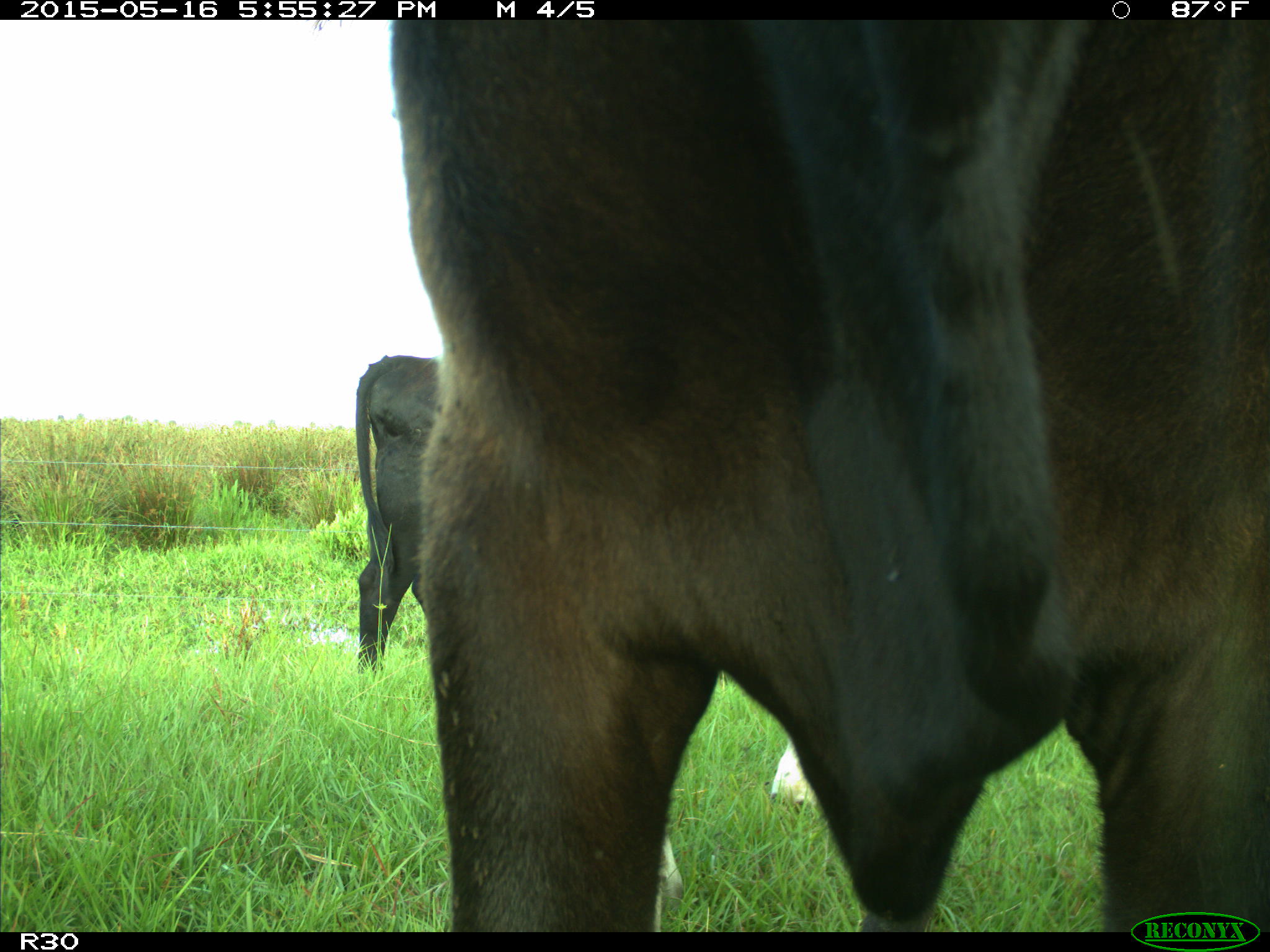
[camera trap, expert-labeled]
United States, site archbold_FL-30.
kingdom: Animalia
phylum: Chordata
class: Mammalia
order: Artiodactyla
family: Bovidae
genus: Bos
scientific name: Bos taurus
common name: domestic cow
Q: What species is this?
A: Bos taurus (domestic cow).